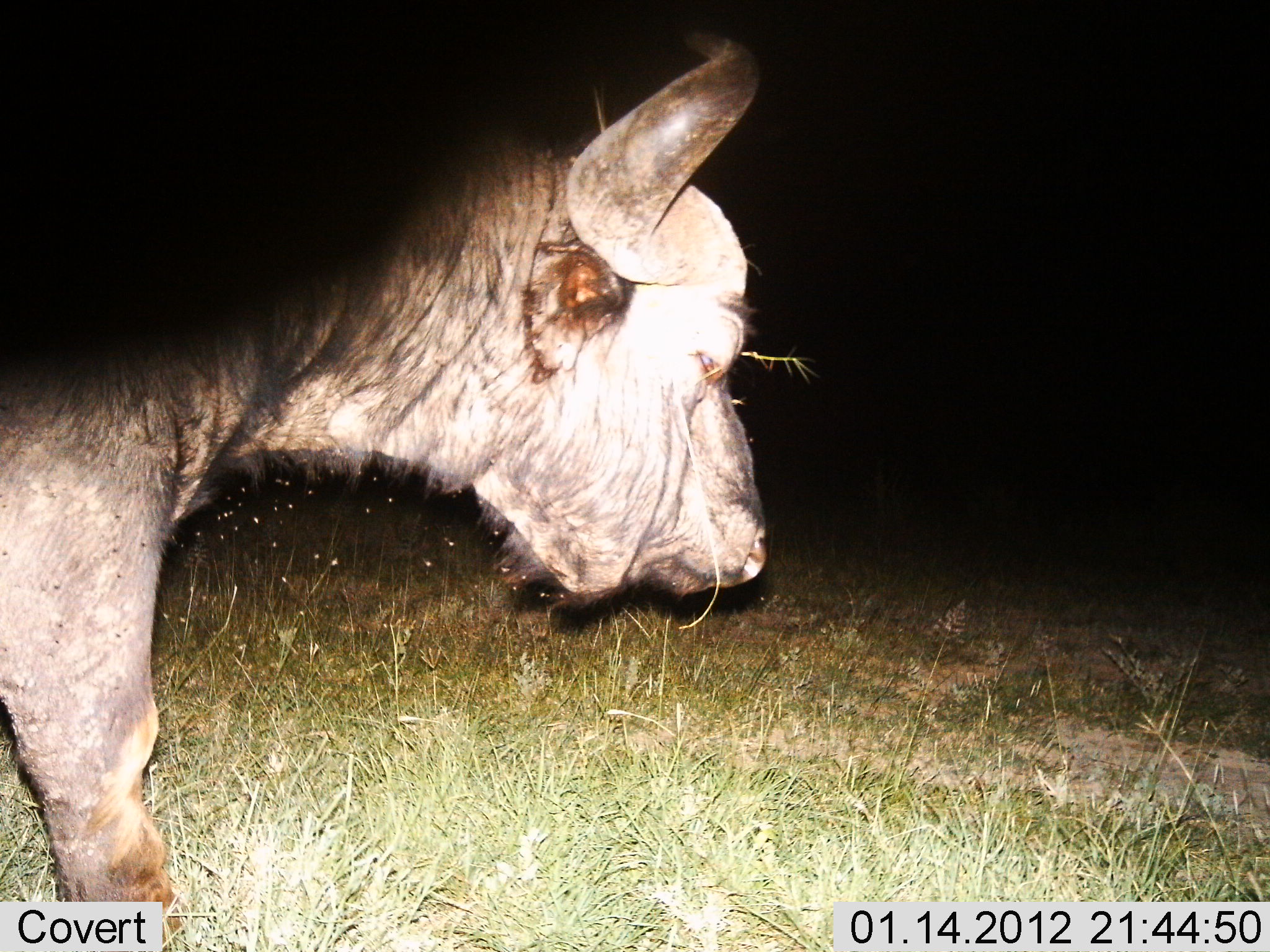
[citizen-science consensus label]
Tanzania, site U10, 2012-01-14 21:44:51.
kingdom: Animalia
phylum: Chordata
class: Mammalia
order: Artiodactyla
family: Bovidae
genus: Syncerus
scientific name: Syncerus caffer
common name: cape buffalo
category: buffalo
Buffalo (cape buffalo) (Syncerus caffer), count 1. Behavior (volunteer vote fractions): standing 56%, resting 0%, moving 44%, interacting 0%. Young present (vote fraction): 6%. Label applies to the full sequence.